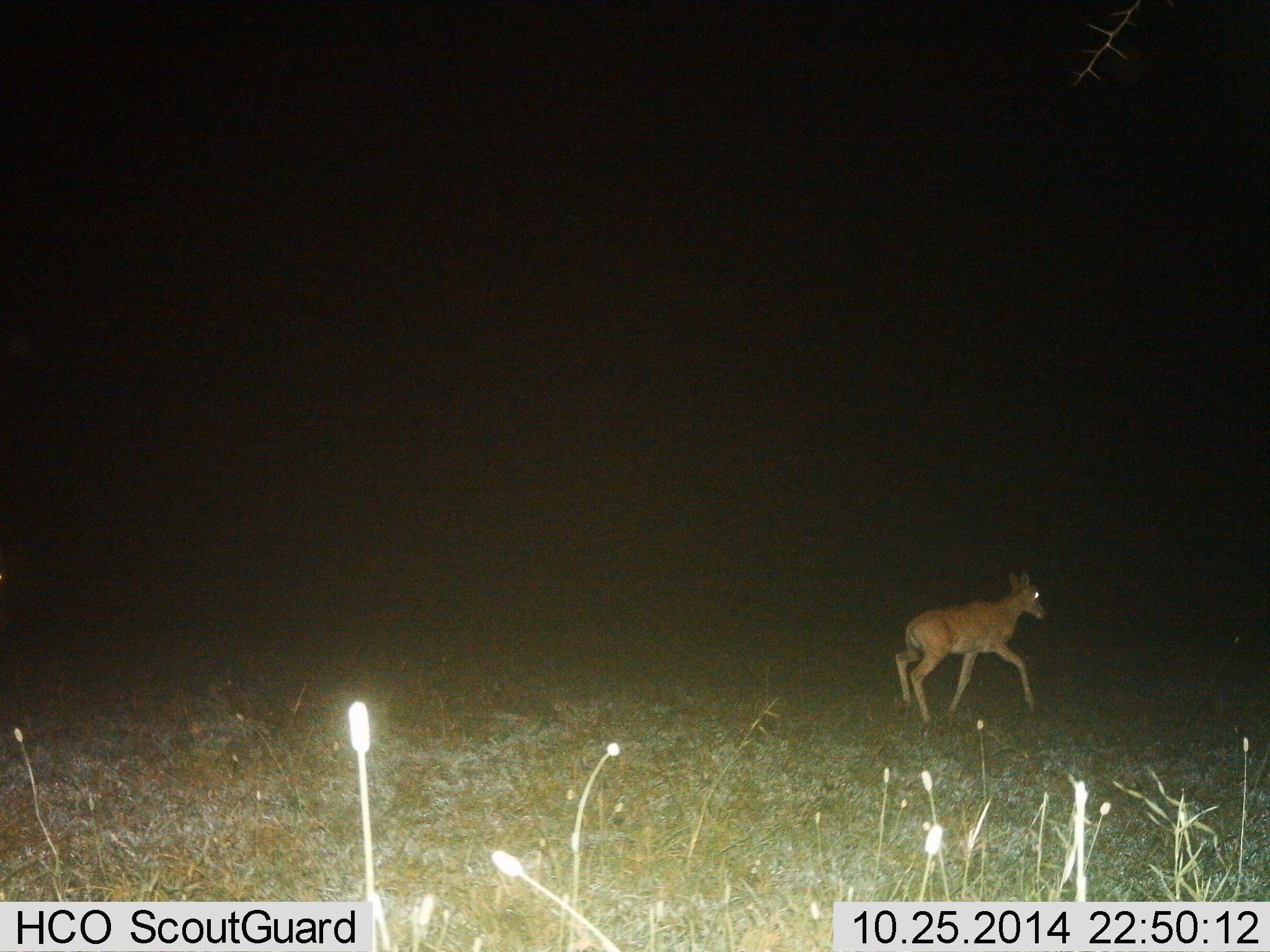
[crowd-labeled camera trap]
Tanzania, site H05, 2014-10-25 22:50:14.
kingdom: Animalia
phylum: Chordata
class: Mammalia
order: Artiodactyla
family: Bovidae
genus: Redunca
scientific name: Redunca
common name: reedbuck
Reedbuck (Redunca), count 1. Behavior (volunteer vote fractions): standing 14%, resting 0%, moving 86%, interacting 0%. Young present (vote fraction): 43%. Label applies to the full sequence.